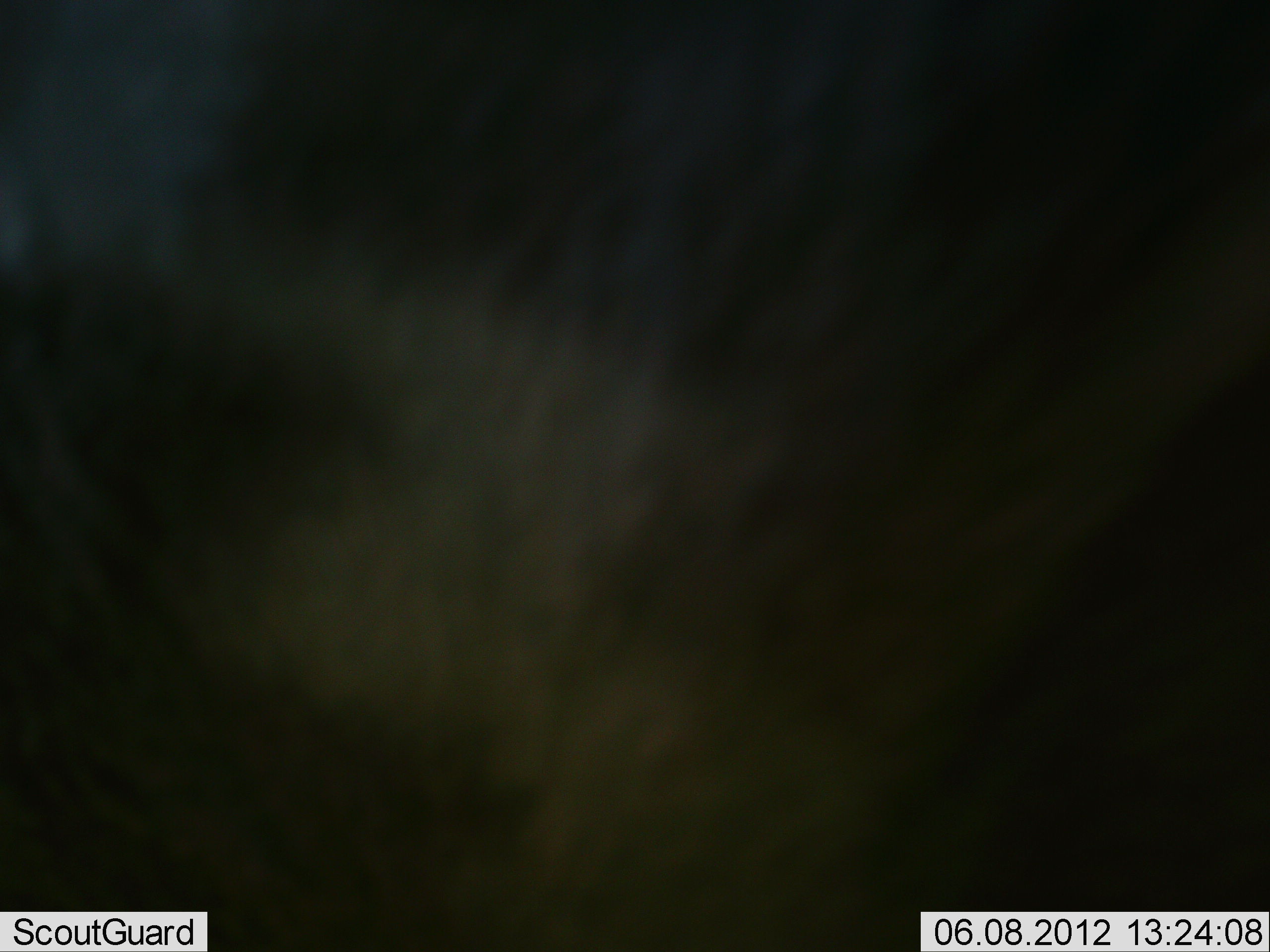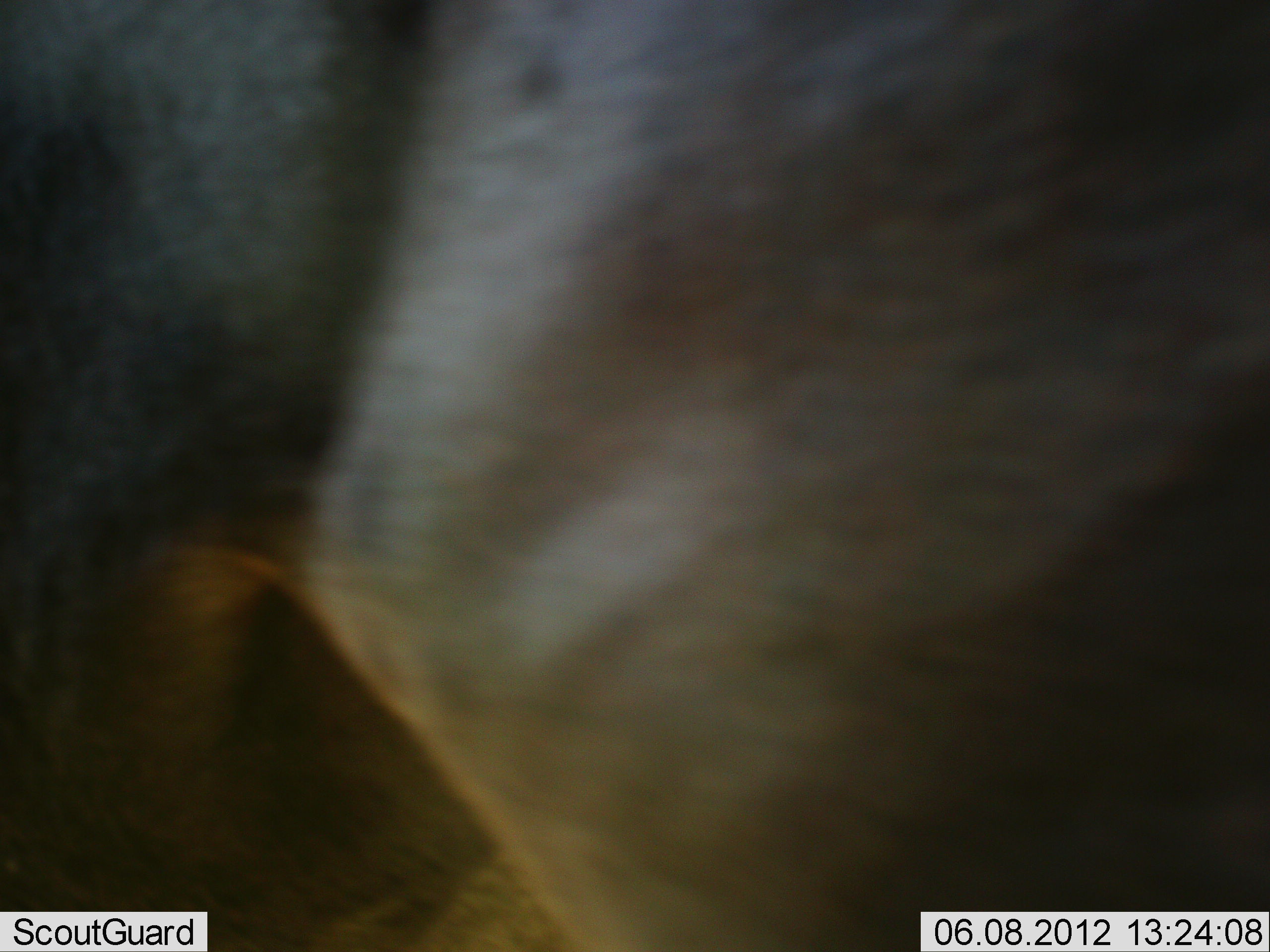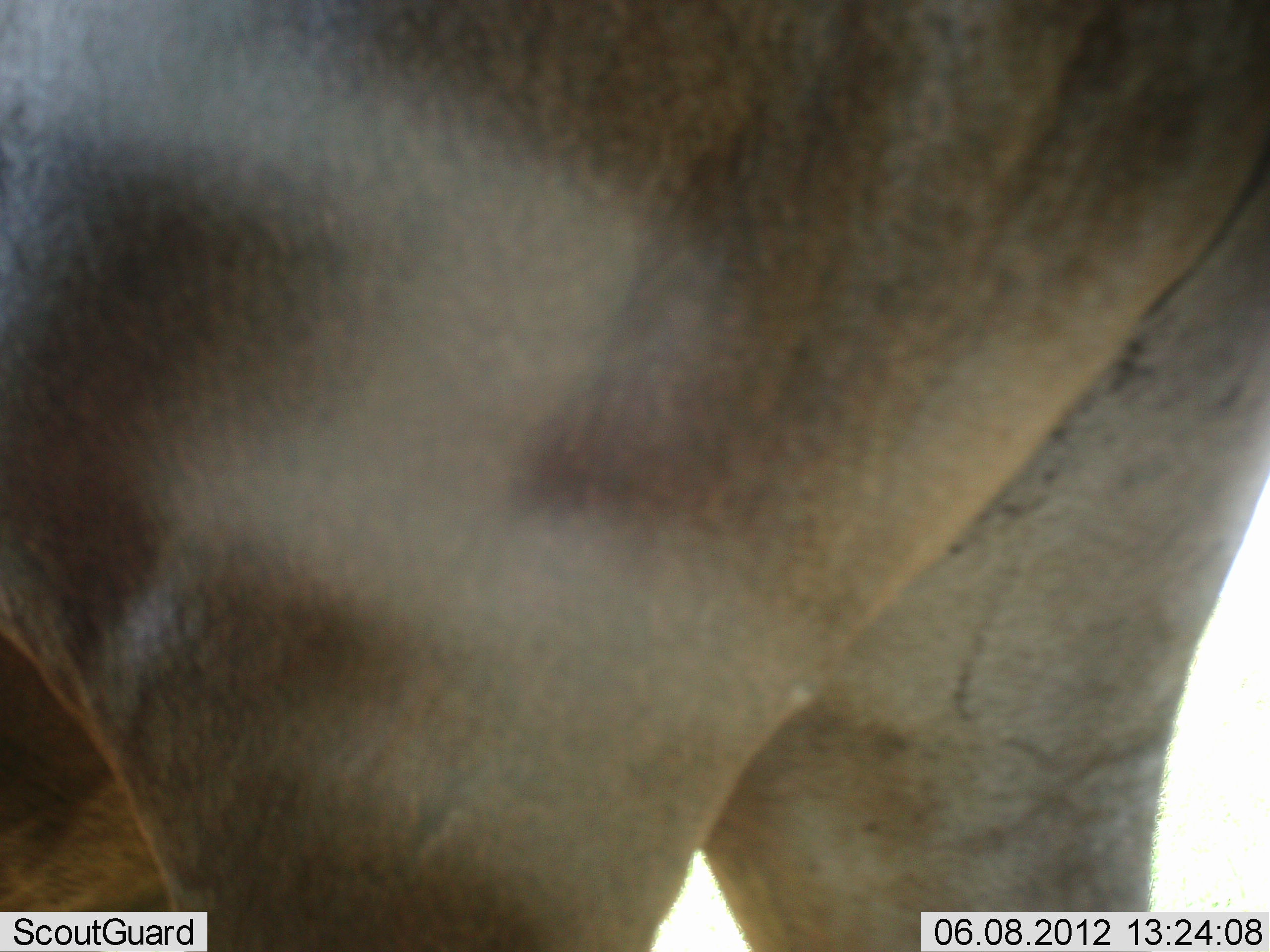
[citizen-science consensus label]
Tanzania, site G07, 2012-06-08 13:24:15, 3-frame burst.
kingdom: Animalia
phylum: Chordata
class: Mammalia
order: Artiodactyla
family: Bovidae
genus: Connochaetes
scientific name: Connochaetes taurinus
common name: blue wildebeest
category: wildebeest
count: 1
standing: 60%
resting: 0%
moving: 40%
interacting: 0%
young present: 0%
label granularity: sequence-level